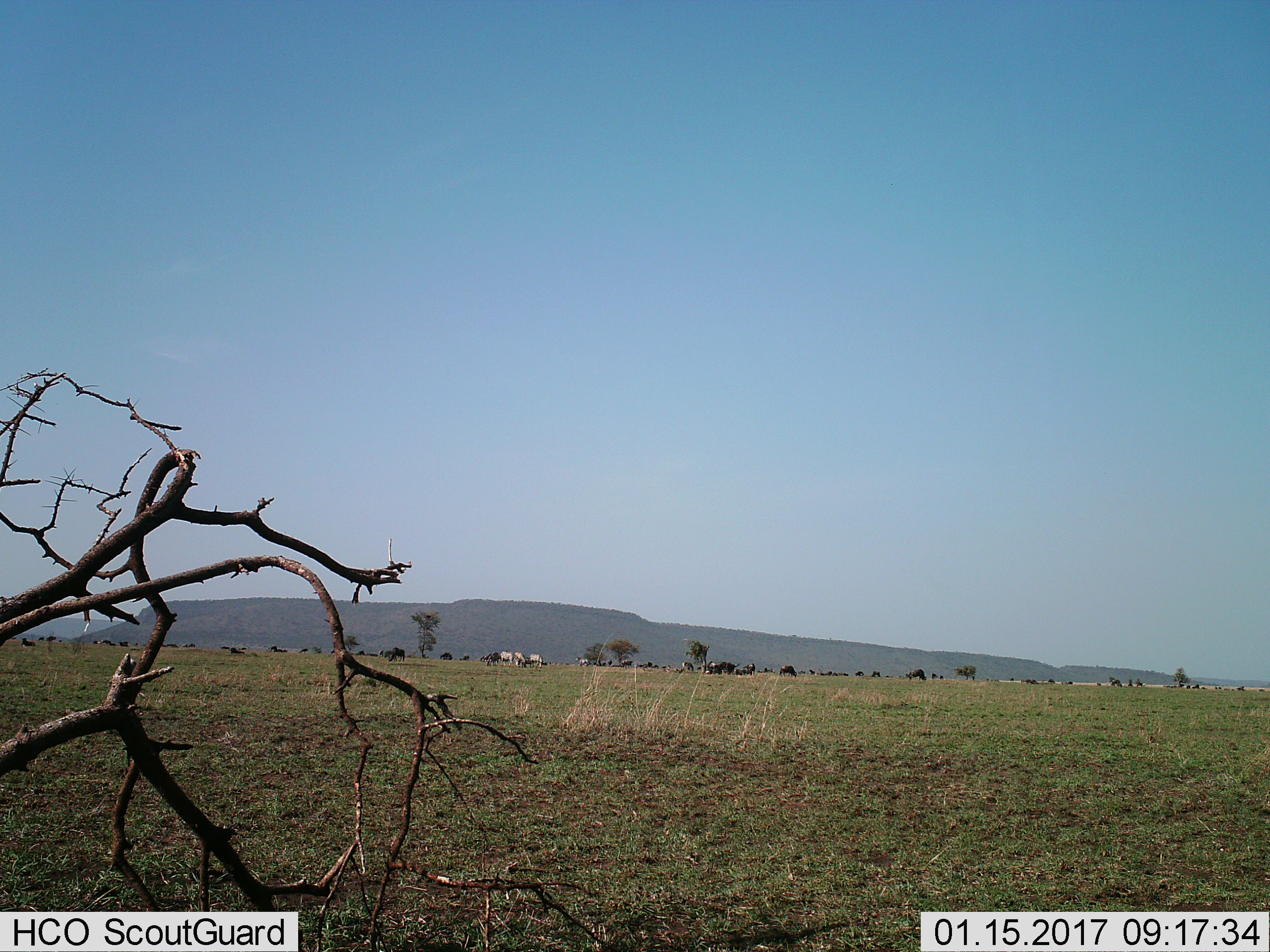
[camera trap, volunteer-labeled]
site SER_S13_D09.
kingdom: Animalia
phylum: Chordata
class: Mammalia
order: Artiodactyla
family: Bovidae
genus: Connochaetes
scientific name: Connochaetes taurinus taurinus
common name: blue wildebeest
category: wildebeestblue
Wildebeestblue (blue wildebeest) (Connochaetes taurinus taurinus), count 11-50. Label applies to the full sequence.